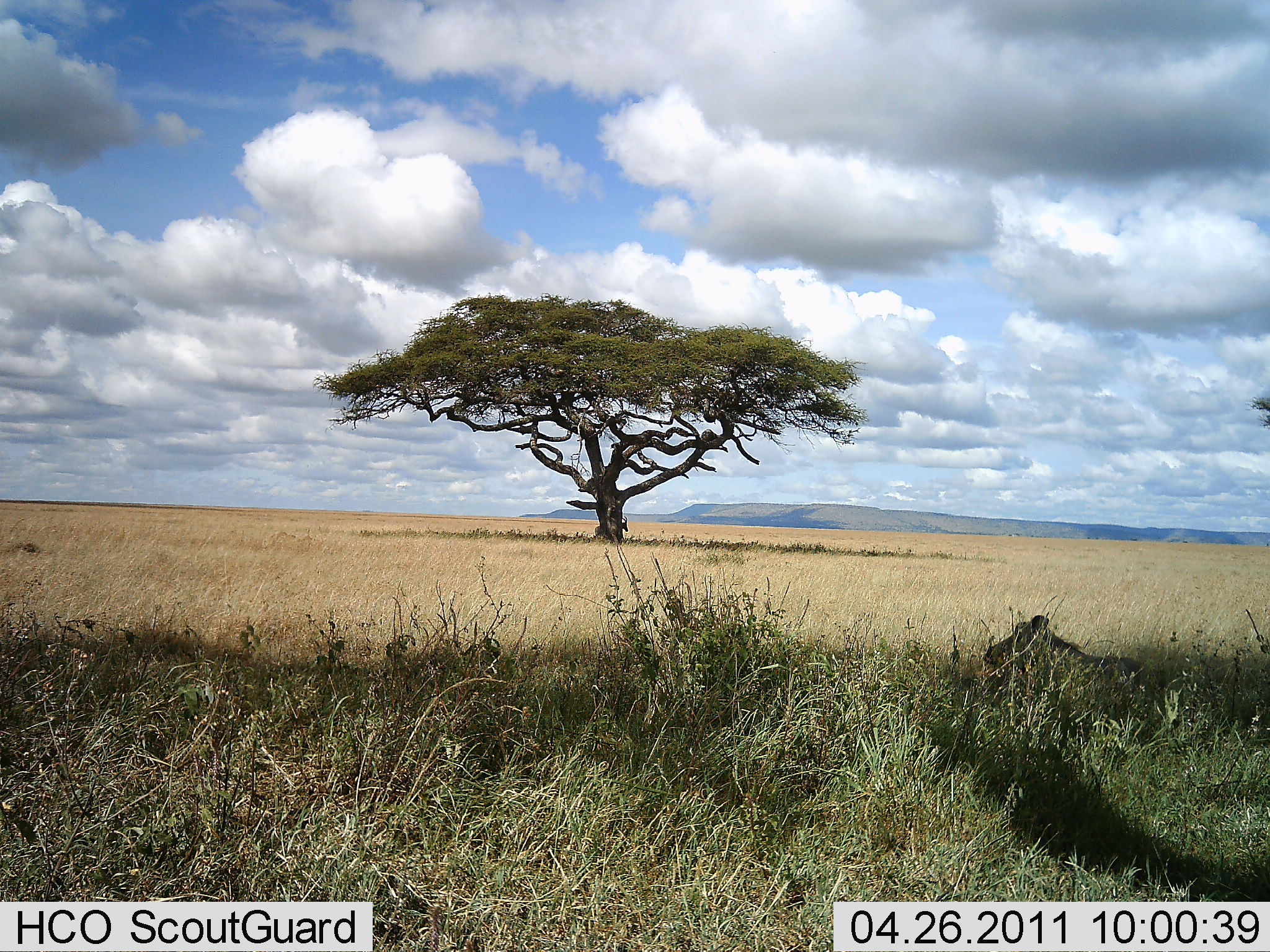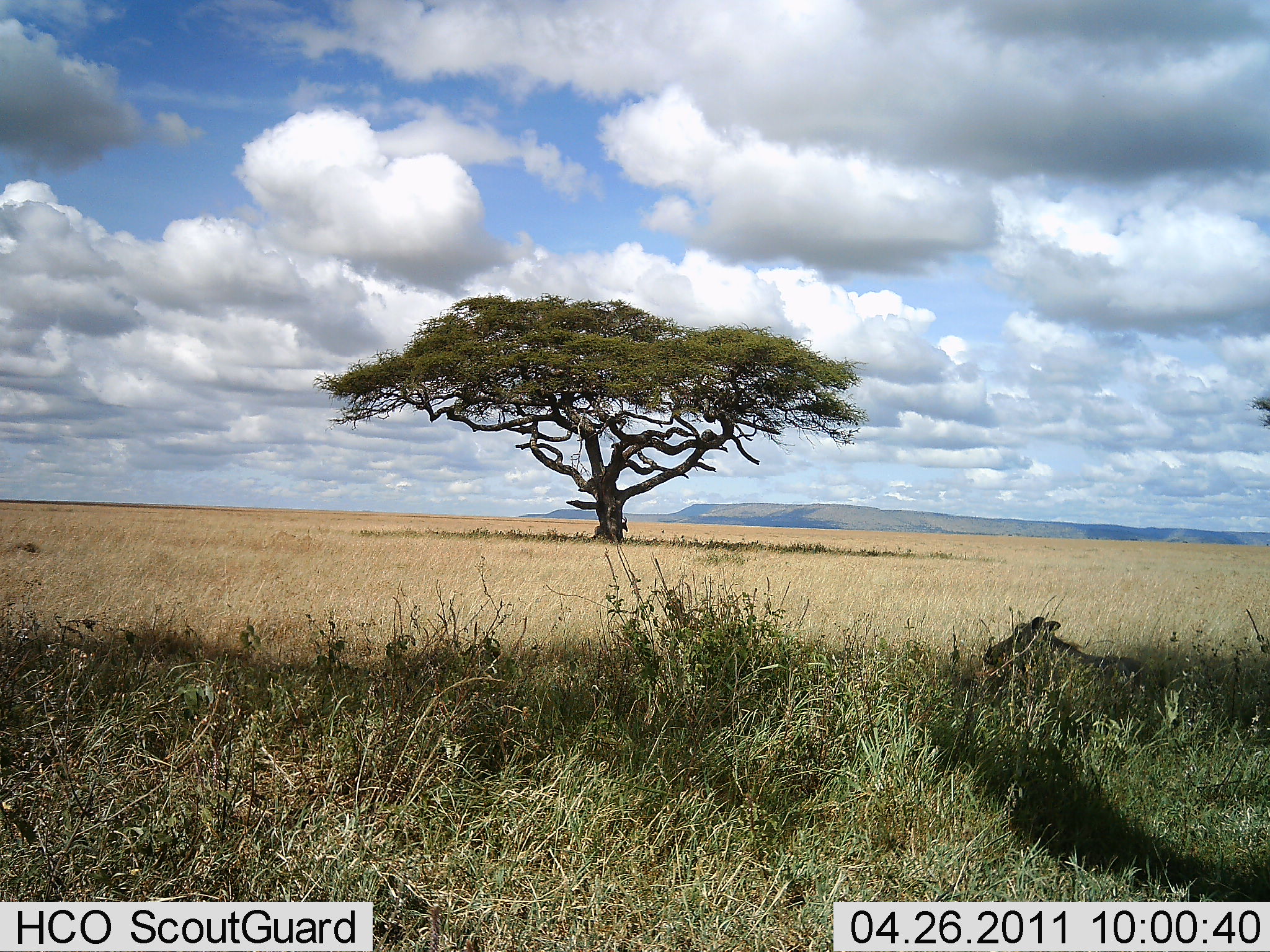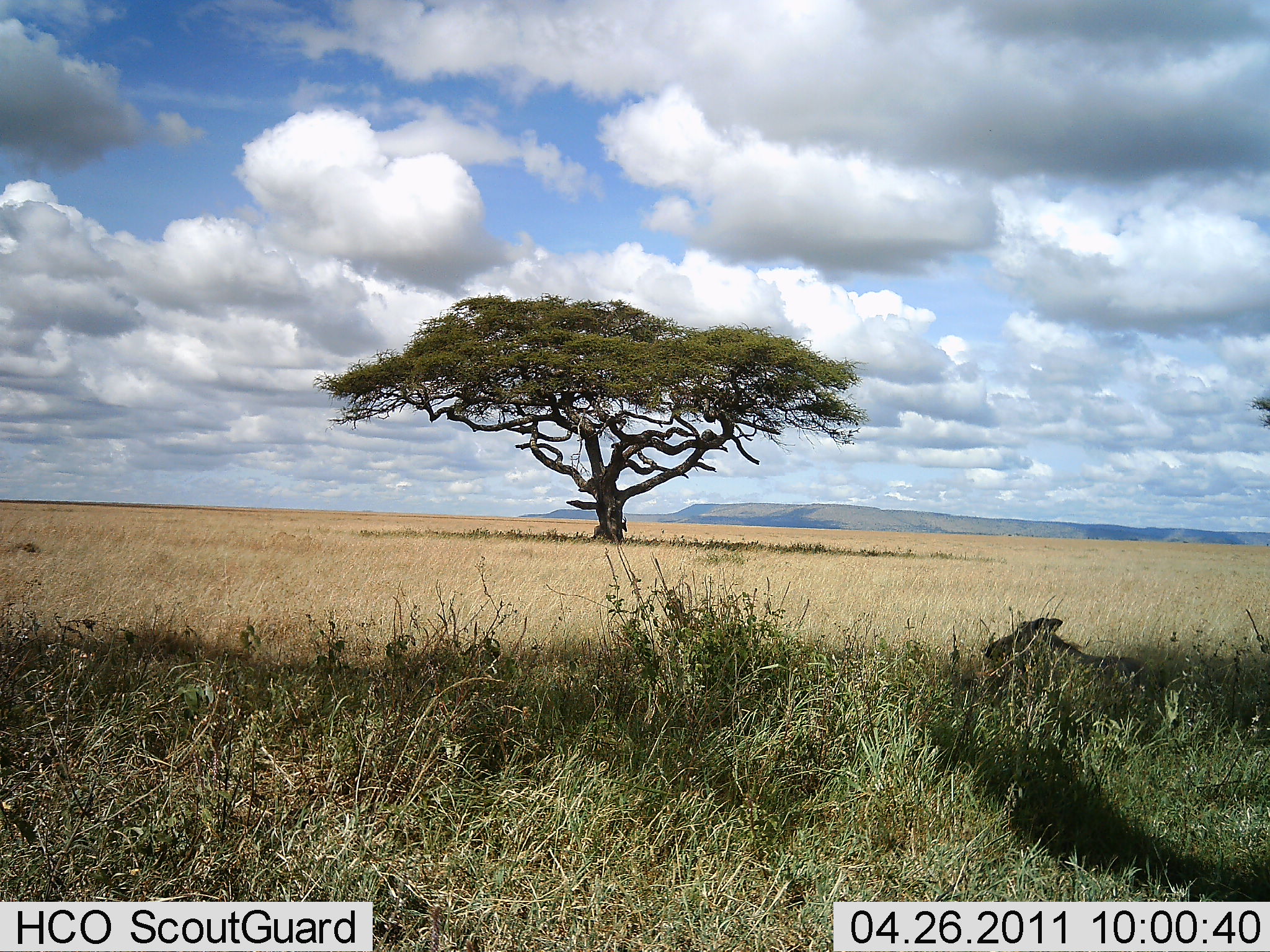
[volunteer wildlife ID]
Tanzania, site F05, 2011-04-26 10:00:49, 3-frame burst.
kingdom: Animalia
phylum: Chordata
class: Mammalia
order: Carnivora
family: Felidae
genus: Panthera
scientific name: Panthera leo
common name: lion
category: lionfemale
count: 1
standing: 0%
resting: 100%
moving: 0%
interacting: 0%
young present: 0%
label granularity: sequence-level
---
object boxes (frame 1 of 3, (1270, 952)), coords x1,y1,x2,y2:
animal: 981,614,1162,759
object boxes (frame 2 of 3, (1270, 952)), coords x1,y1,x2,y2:
animal: 978,616,1165,756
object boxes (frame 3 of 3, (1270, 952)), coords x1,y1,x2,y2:
animal: 982,617,1159,742